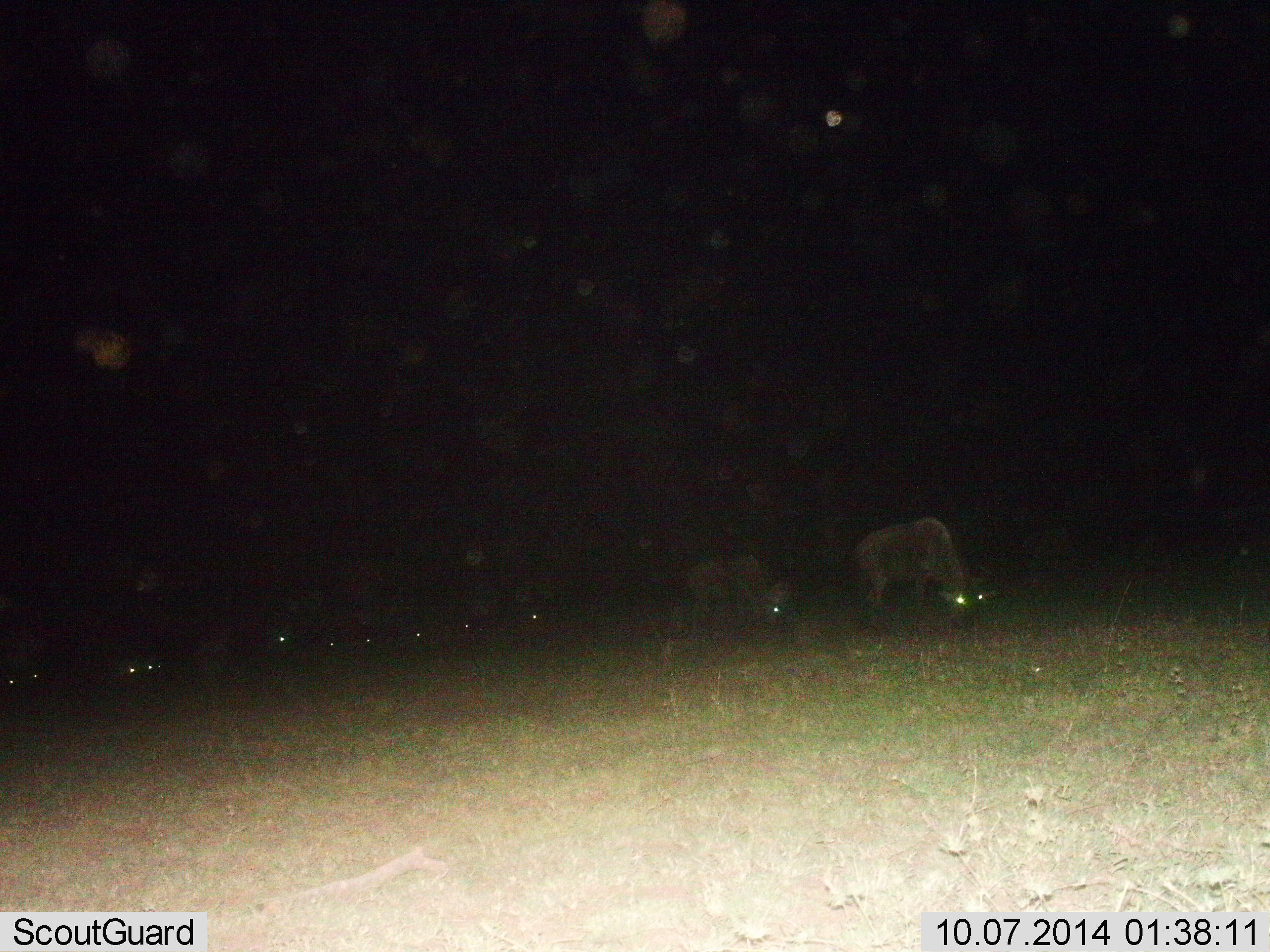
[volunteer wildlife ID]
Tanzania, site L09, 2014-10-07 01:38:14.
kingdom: Animalia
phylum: Chordata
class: Mammalia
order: Artiodactyla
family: Bovidae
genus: Connochaetes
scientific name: Connochaetes taurinus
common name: blue wildebeest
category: wildebeest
Wildebeest (blue wildebeest) (Connochaetes taurinus), count 11-50. Behavior (volunteer vote fractions): standing 50%, resting 0%, moving 20%, interacting 0%. Young present (vote fraction): 0%. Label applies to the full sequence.